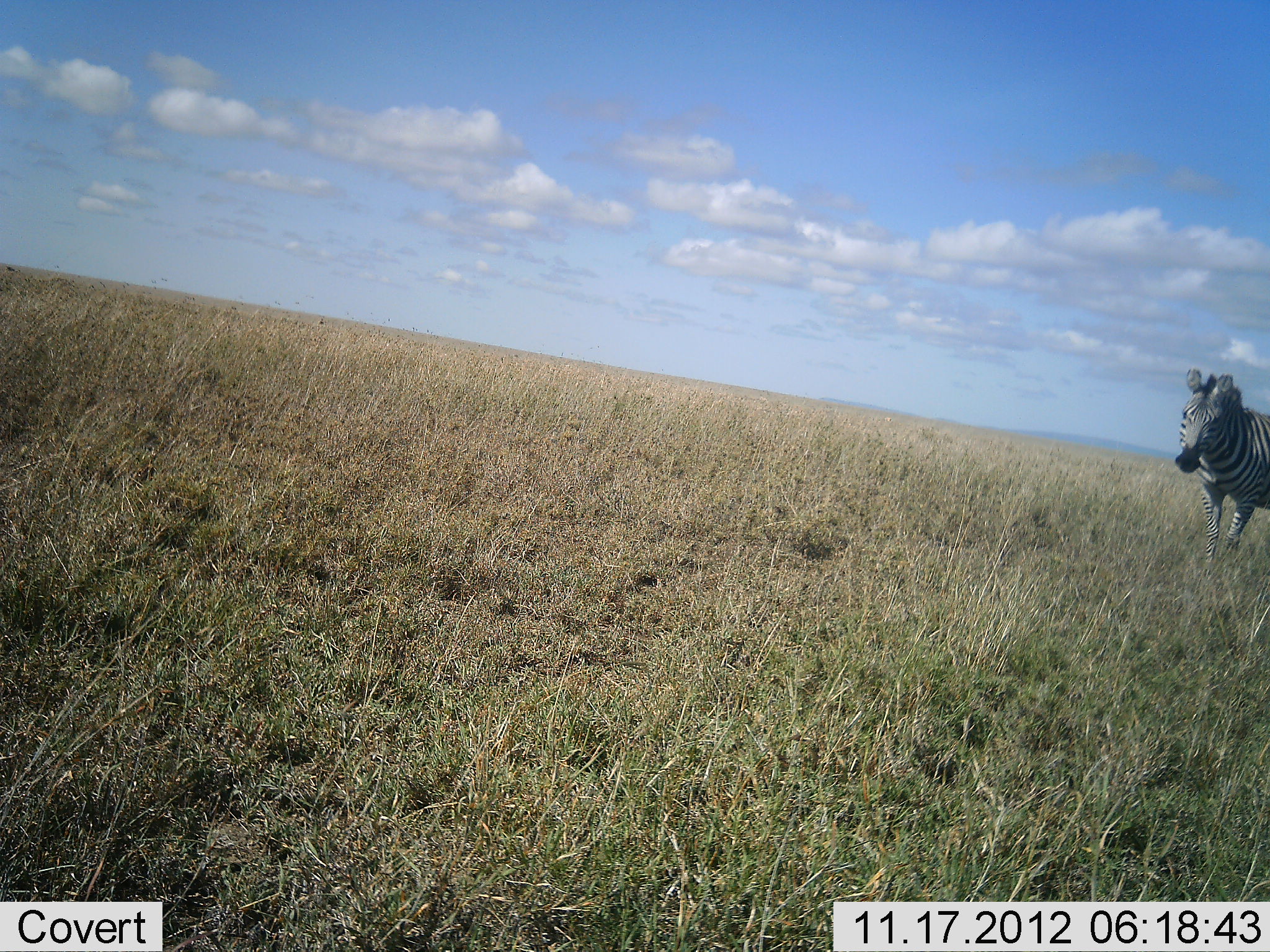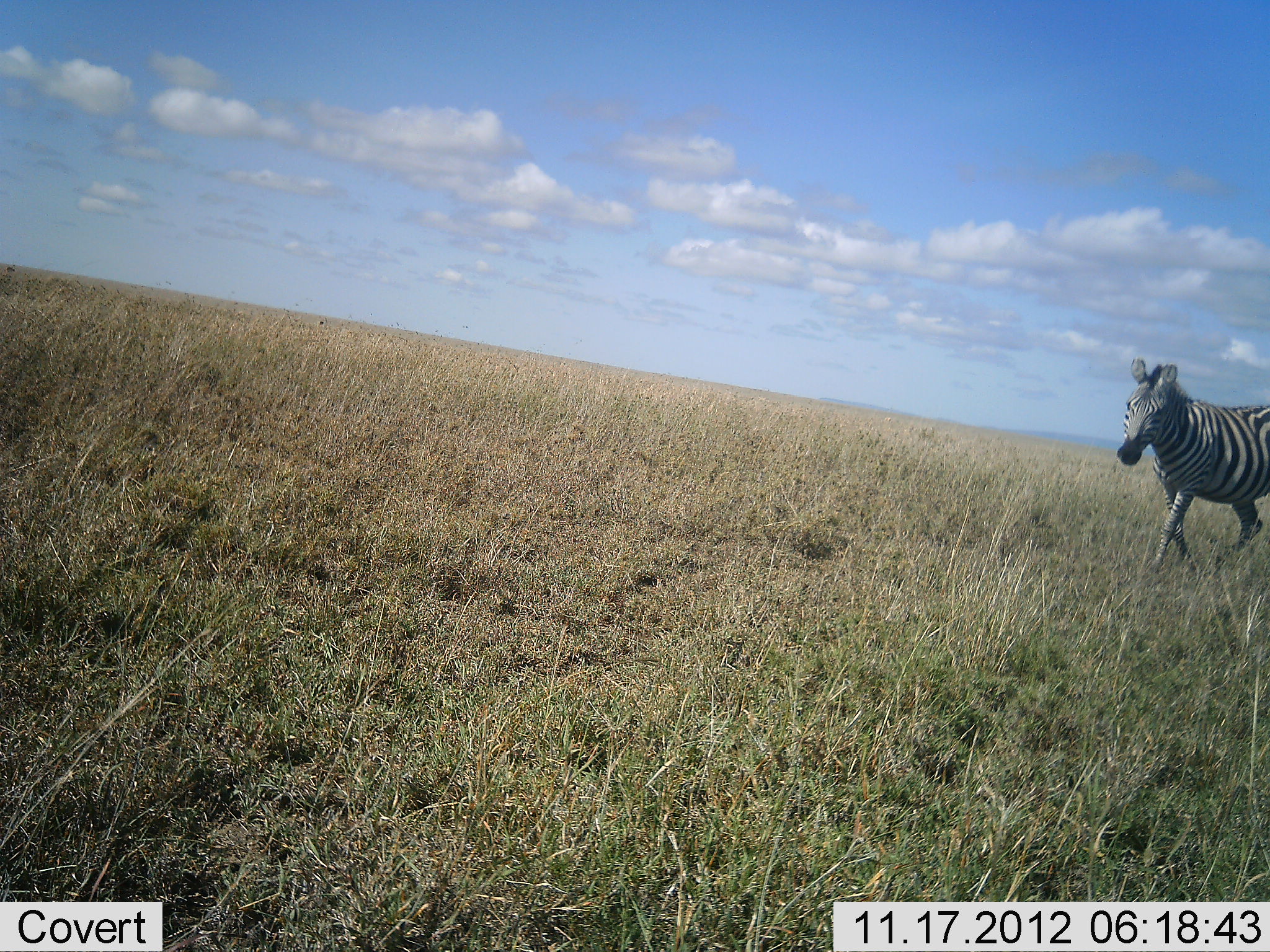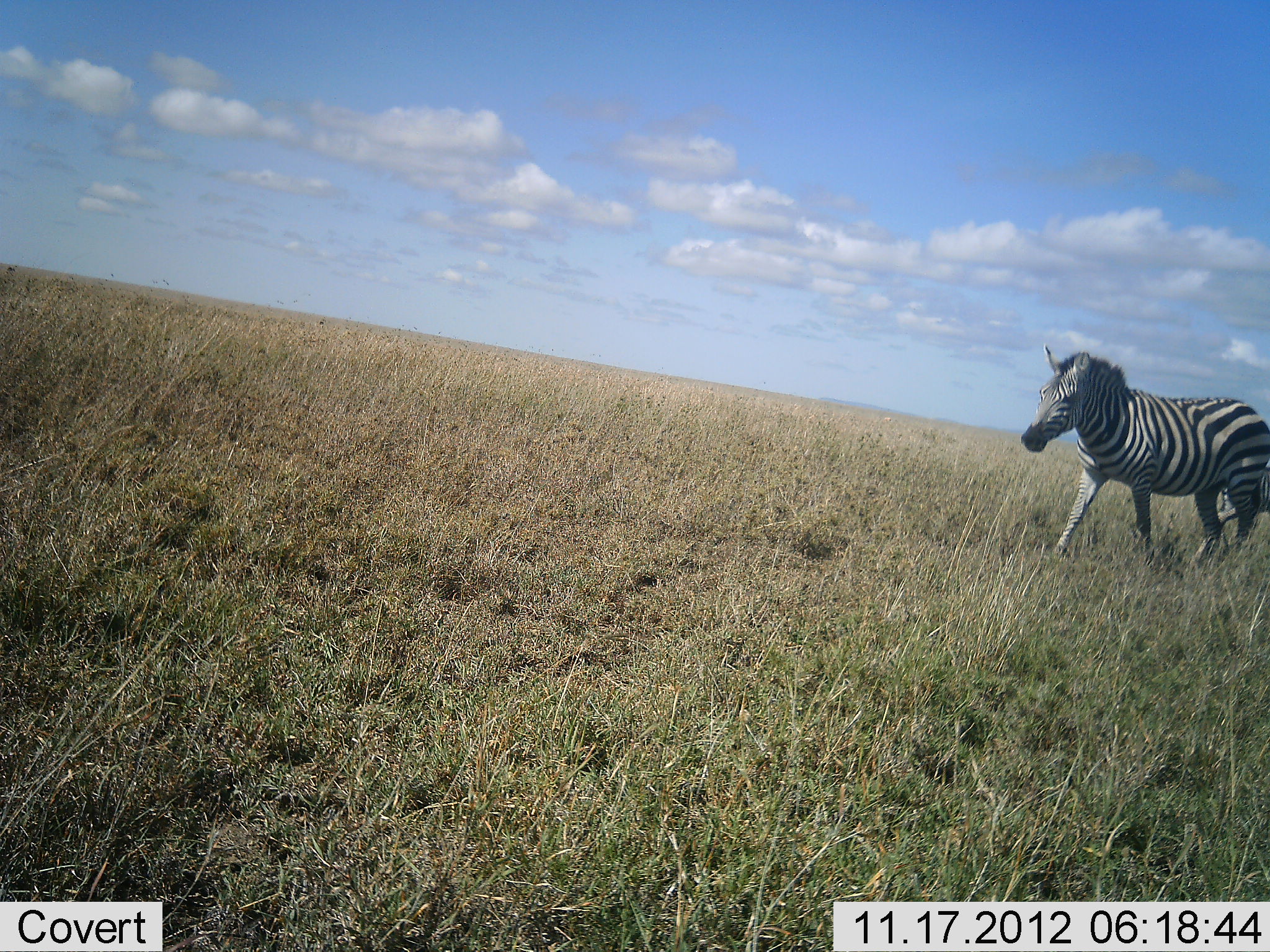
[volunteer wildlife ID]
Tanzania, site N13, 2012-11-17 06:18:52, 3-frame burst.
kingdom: Animalia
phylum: Chordata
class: Mammalia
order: Perissodactyla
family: Equidae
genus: Equus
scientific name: Equus quagga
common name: plains zebra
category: zebra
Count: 1.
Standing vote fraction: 0%.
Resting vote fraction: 0%.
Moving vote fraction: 100%.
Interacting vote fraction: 0%.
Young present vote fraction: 0%.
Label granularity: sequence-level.